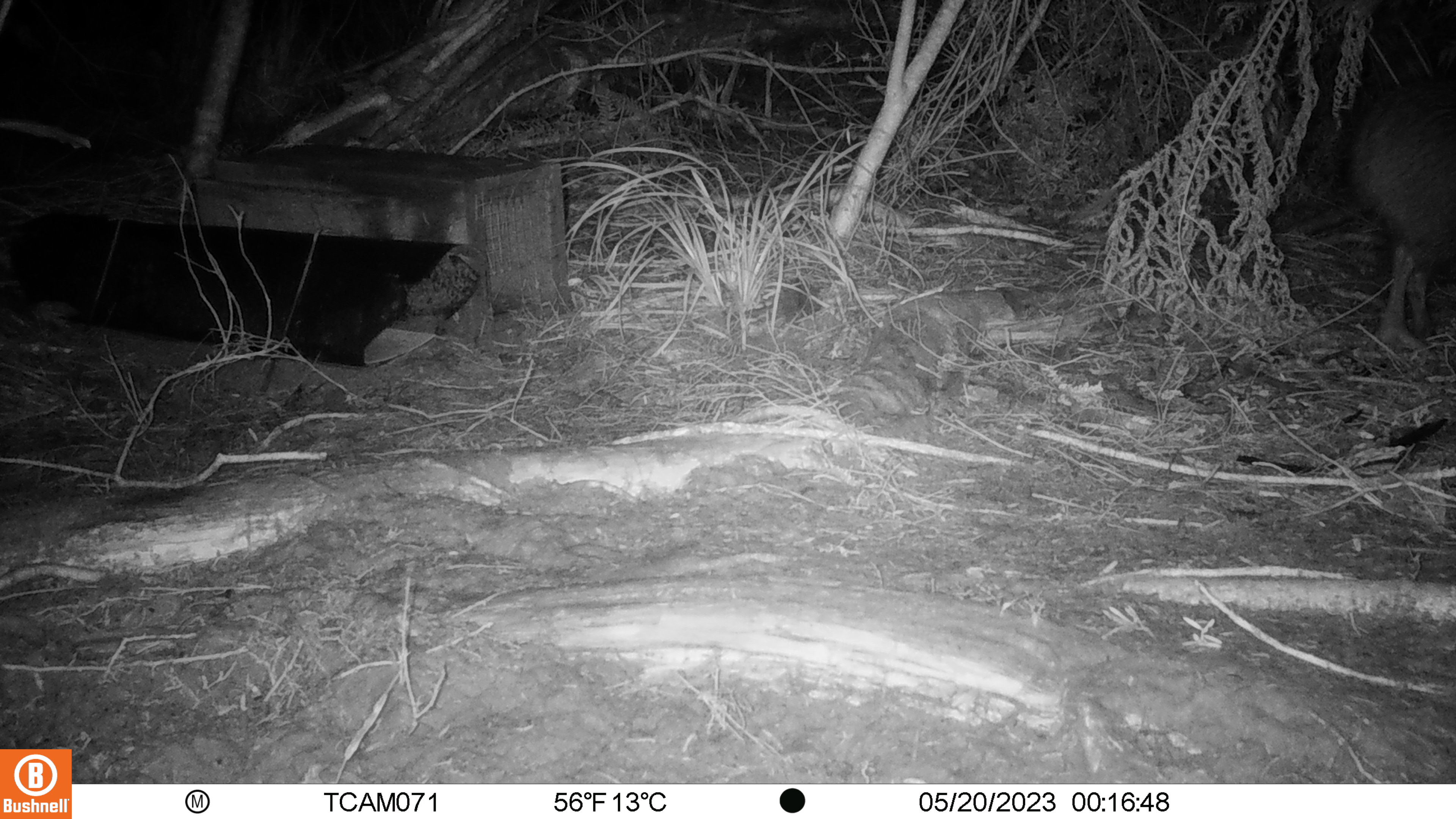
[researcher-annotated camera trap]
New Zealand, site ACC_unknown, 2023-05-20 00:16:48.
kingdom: Animalia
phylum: Chordata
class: Aves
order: Apterygiformes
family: Apterygidae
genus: Apteryx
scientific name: Apteryx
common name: kiwi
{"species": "kiwi (Apteryx)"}